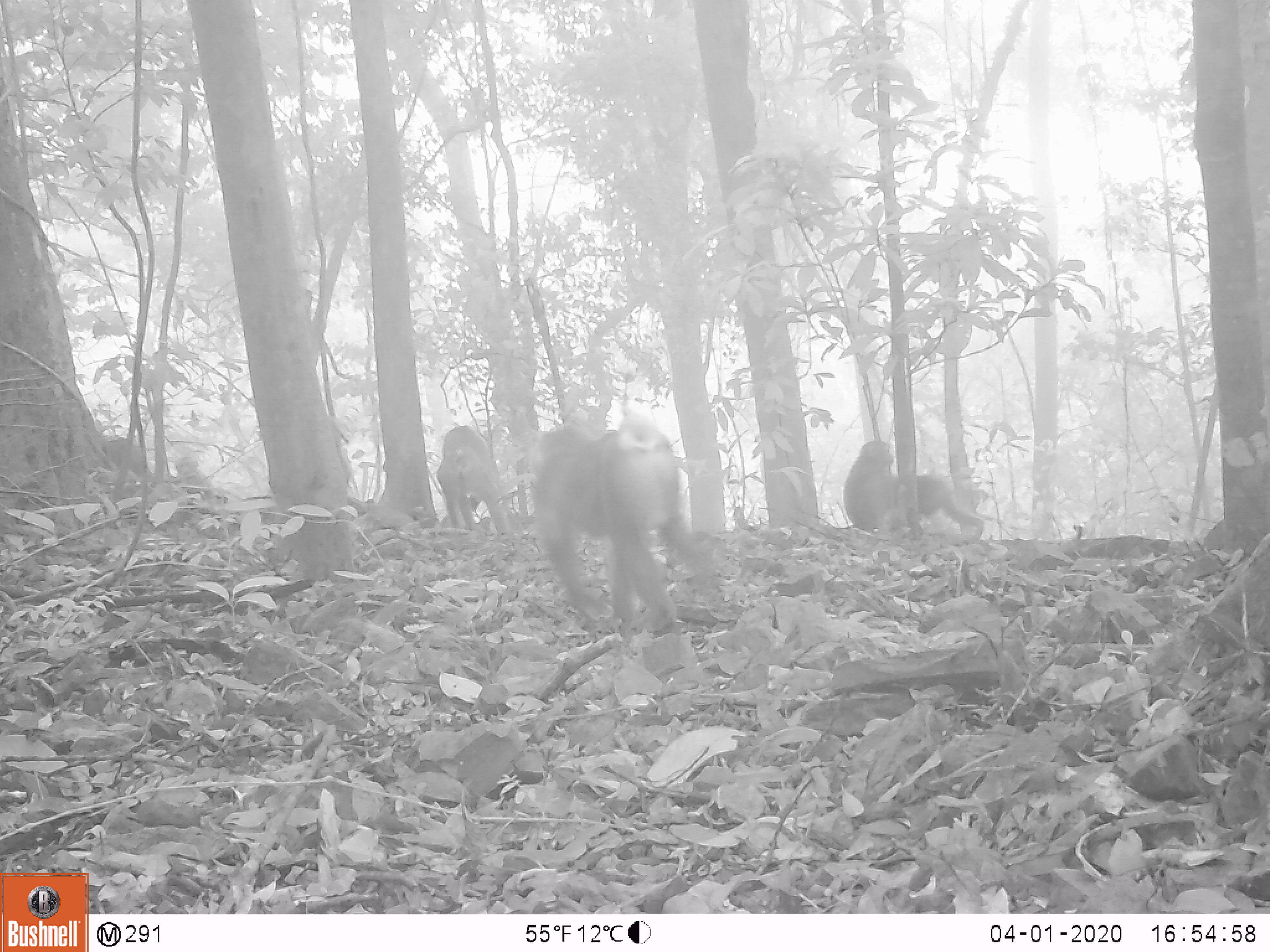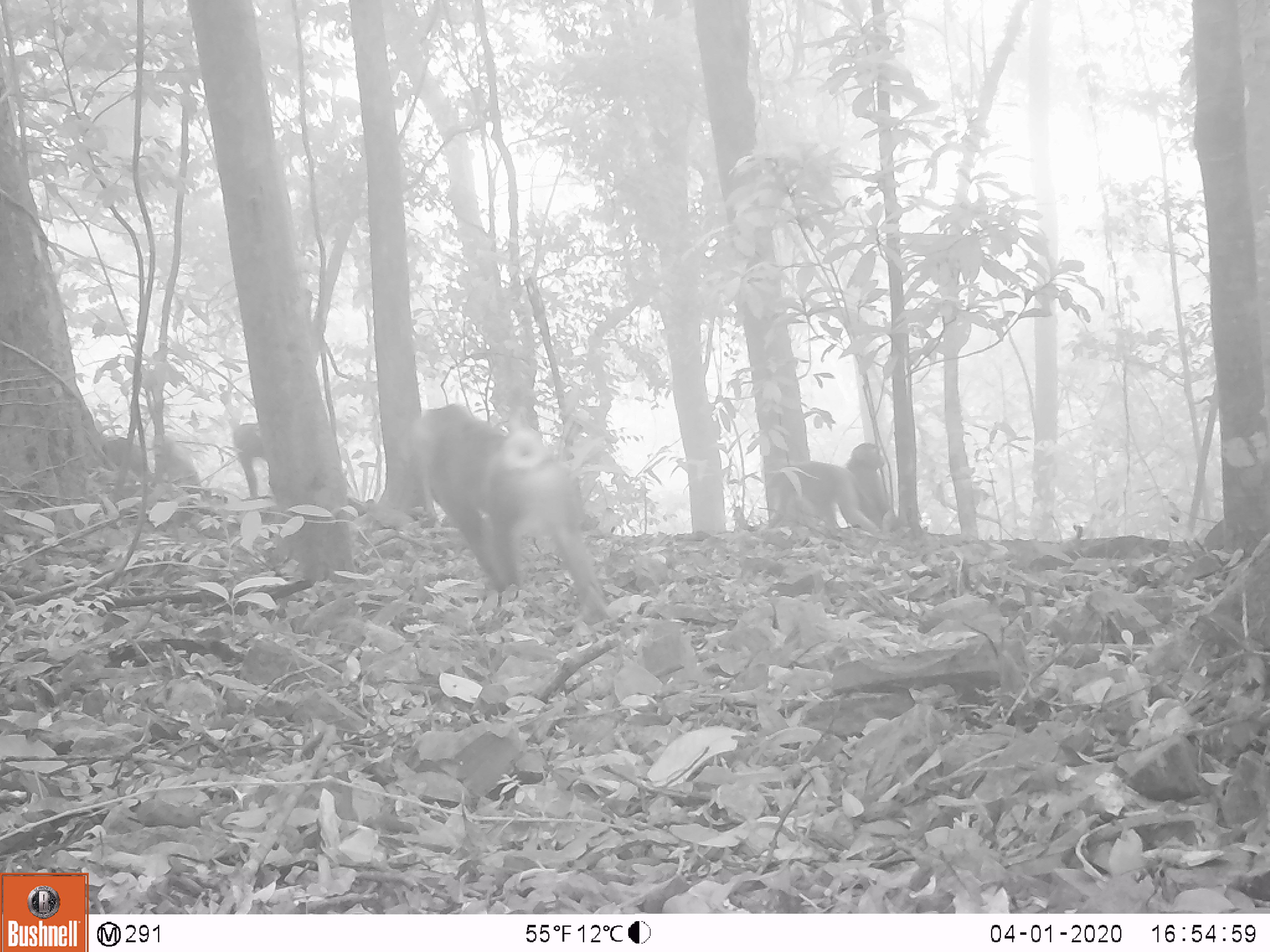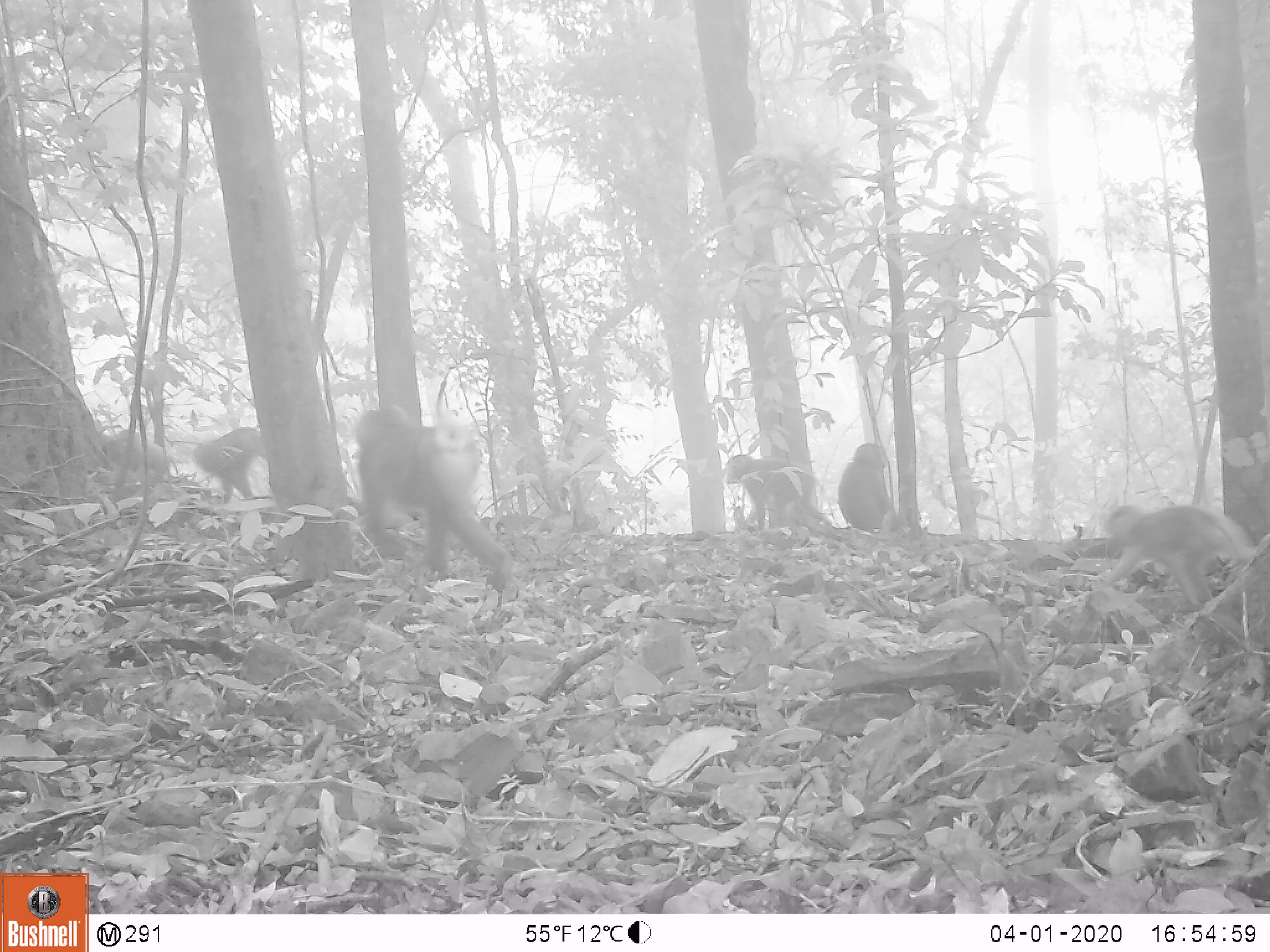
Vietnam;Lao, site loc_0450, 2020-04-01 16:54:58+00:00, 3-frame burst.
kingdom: Animalia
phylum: Chordata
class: Mammalia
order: Primates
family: Cercopithecidae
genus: Macaca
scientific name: Macaca nemestrina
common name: pig-tailed macaque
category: pig tailed macaque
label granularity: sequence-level